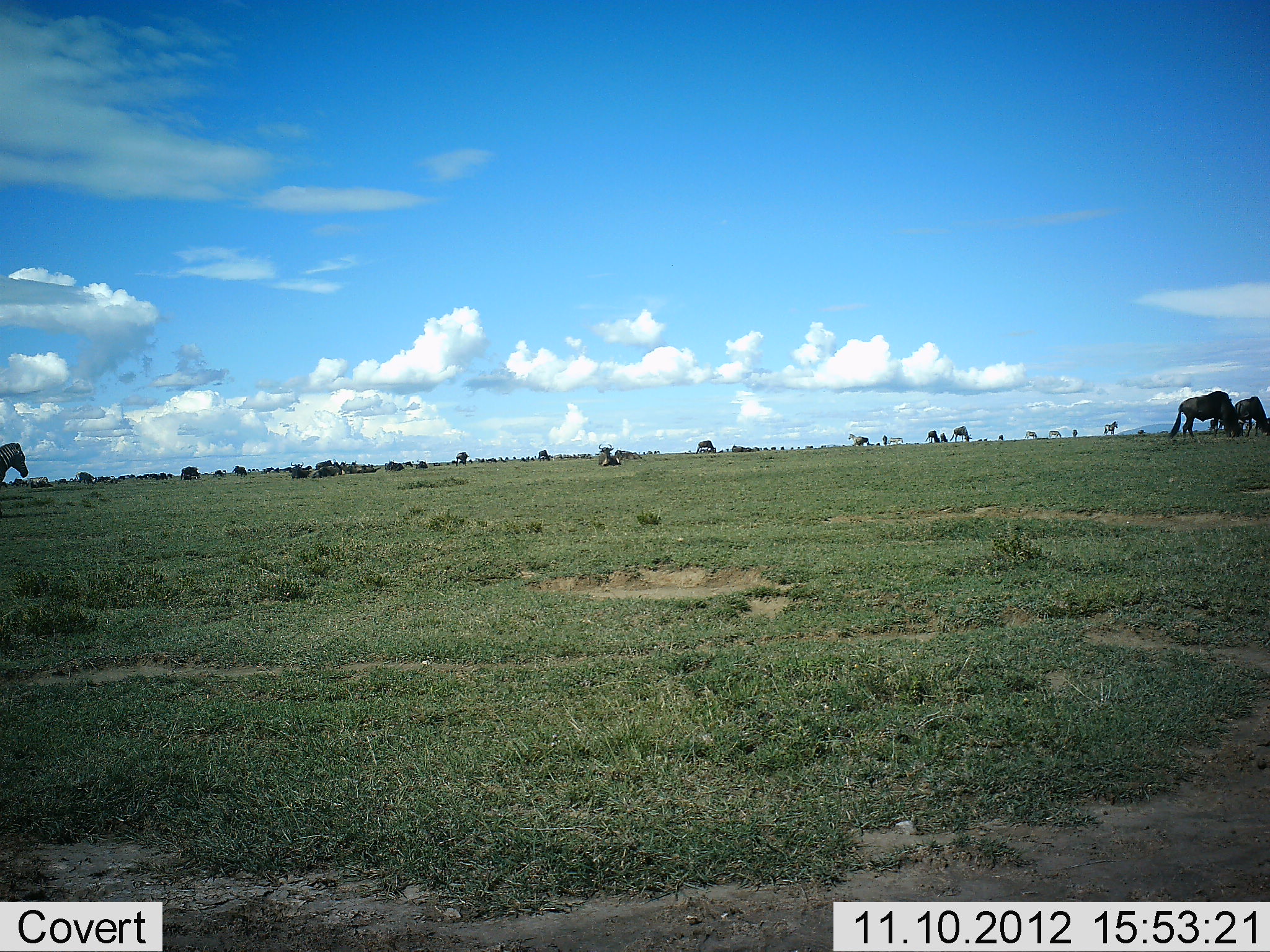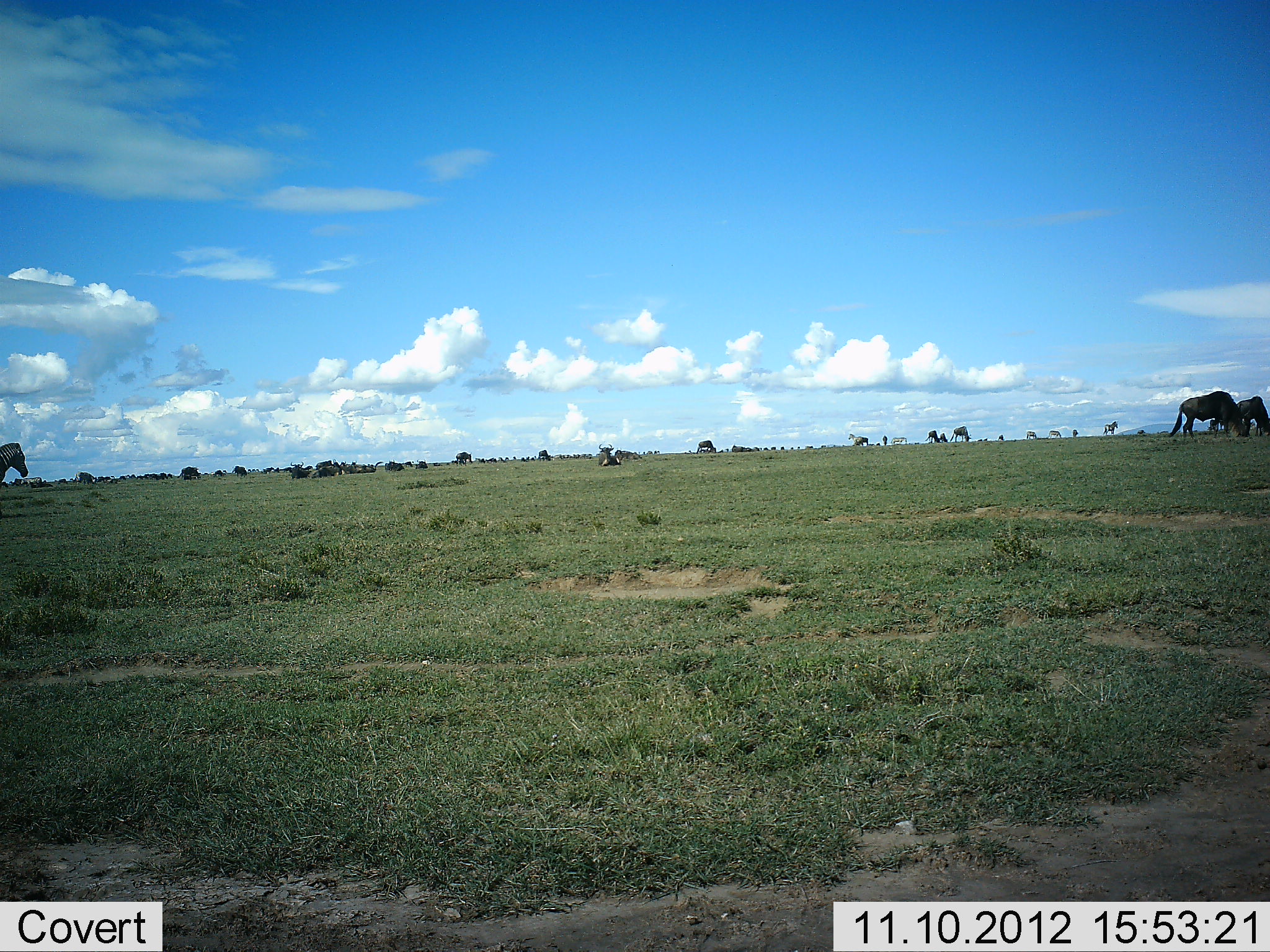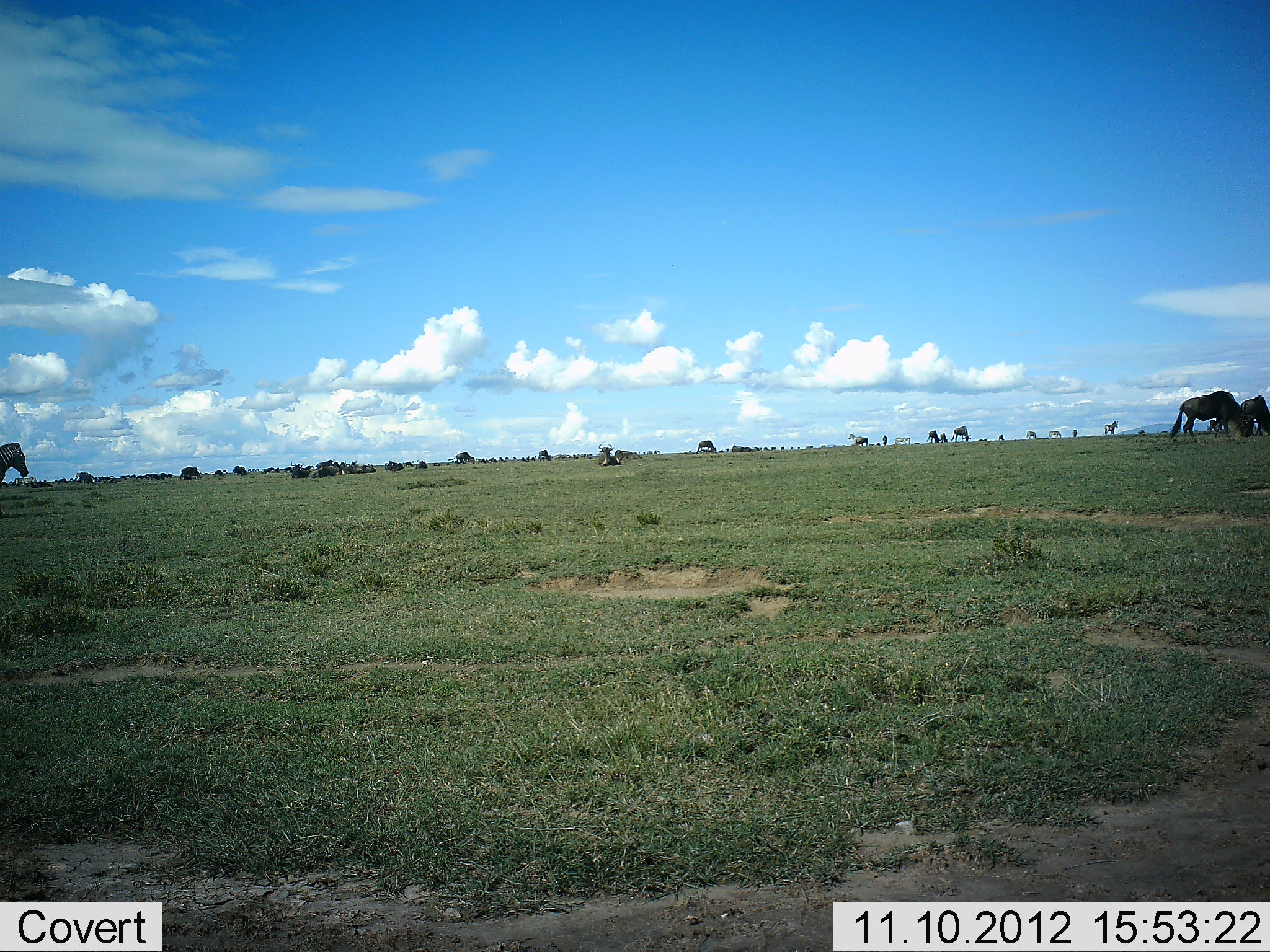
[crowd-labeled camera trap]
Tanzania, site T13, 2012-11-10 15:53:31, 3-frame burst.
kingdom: Animalia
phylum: Chordata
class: Mammalia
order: Artiodactyla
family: Bovidae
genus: Connochaetes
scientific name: Connochaetes taurinus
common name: blue wildebeest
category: wildebeest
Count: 11-50.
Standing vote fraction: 38%.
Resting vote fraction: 38%.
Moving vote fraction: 12%.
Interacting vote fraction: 0%.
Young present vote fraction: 0%.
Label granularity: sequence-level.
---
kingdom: Animalia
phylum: Chordata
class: Mammalia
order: Perissodactyla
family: Equidae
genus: Equus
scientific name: Equus quagga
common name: plains zebra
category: zebra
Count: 1.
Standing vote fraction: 90%.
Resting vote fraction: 0%.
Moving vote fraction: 10%.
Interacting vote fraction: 0%.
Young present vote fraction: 0%.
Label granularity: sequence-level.